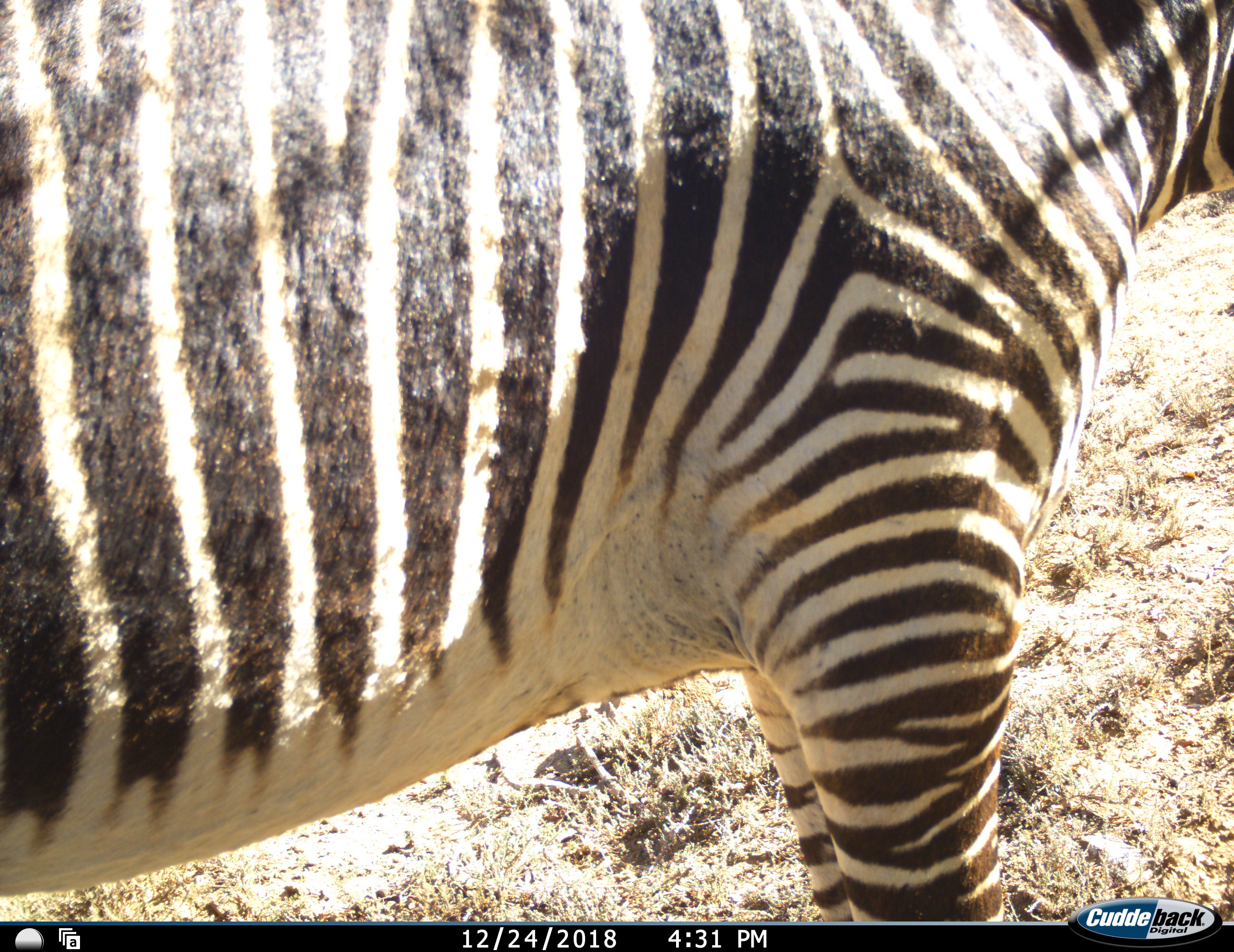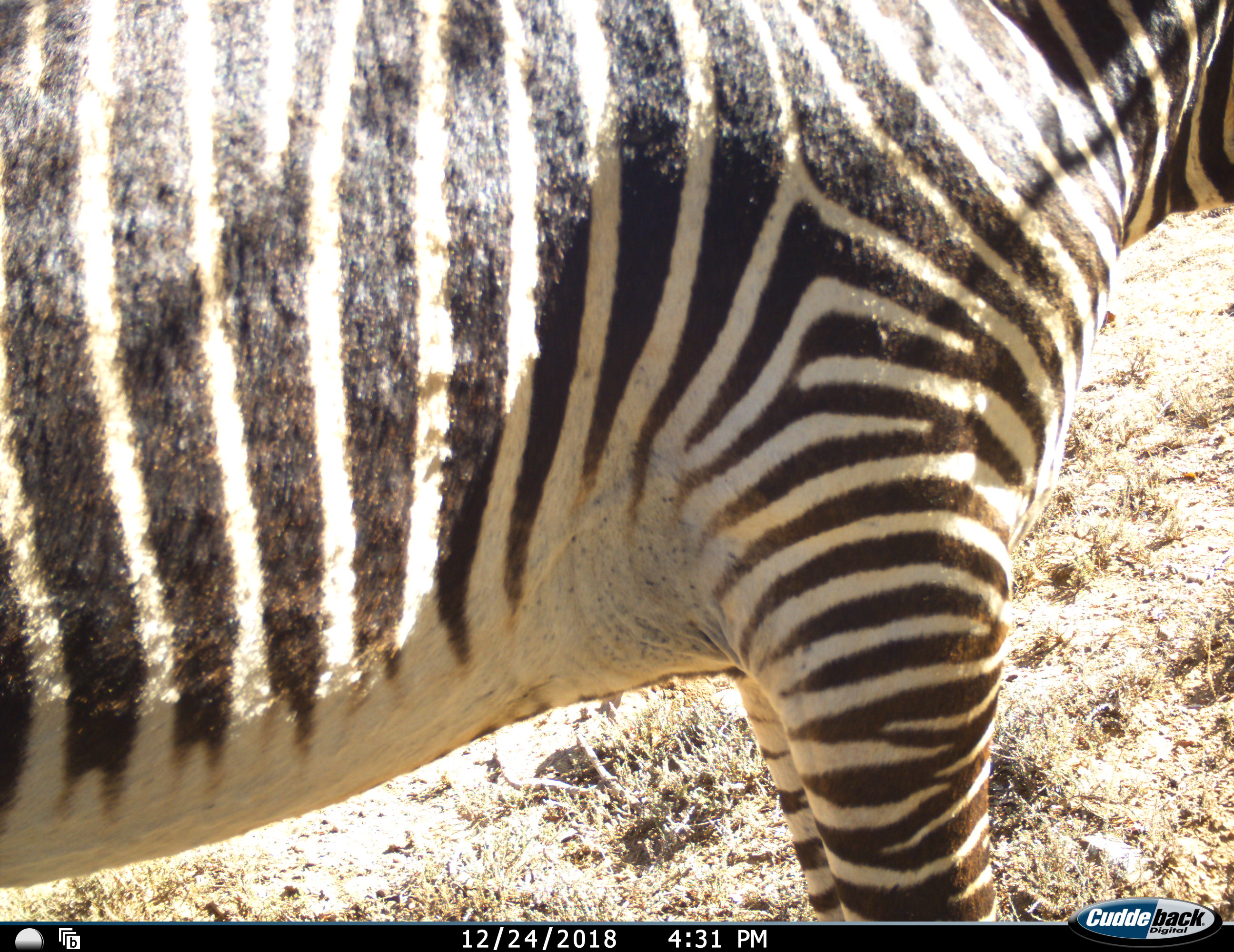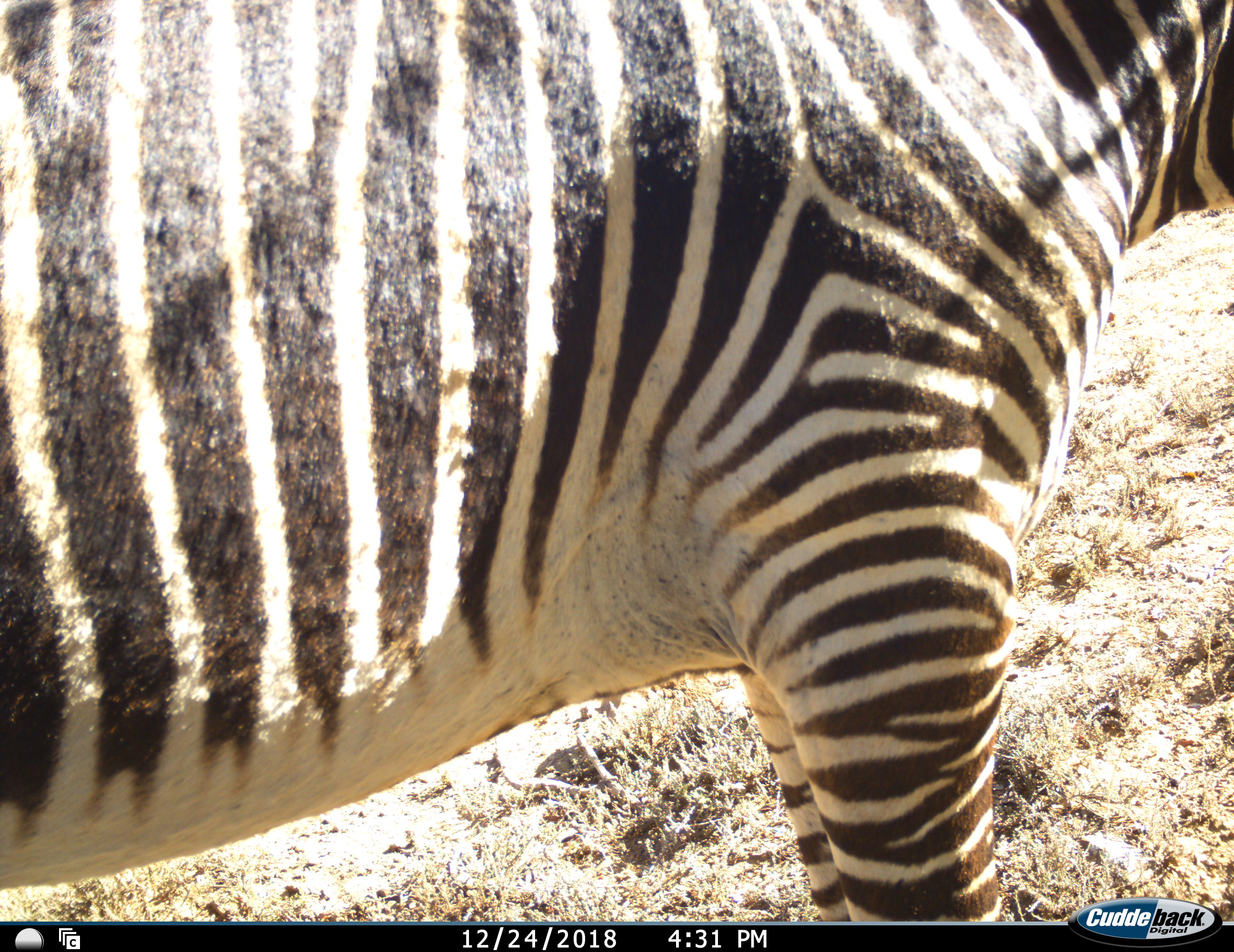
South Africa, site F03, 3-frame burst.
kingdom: Animalia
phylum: Chordata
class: Mammalia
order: Perissodactyla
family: Equidae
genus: Equus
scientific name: Equus zebra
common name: mountain zebra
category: zebramountain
Zebramountain (mountain zebra) (Equus zebra), count 1. Behavior (volunteer vote fractions): standing 100%, resting 0%, moving 0%, interacting 0%. Young present (vote fraction): 0%. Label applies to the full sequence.